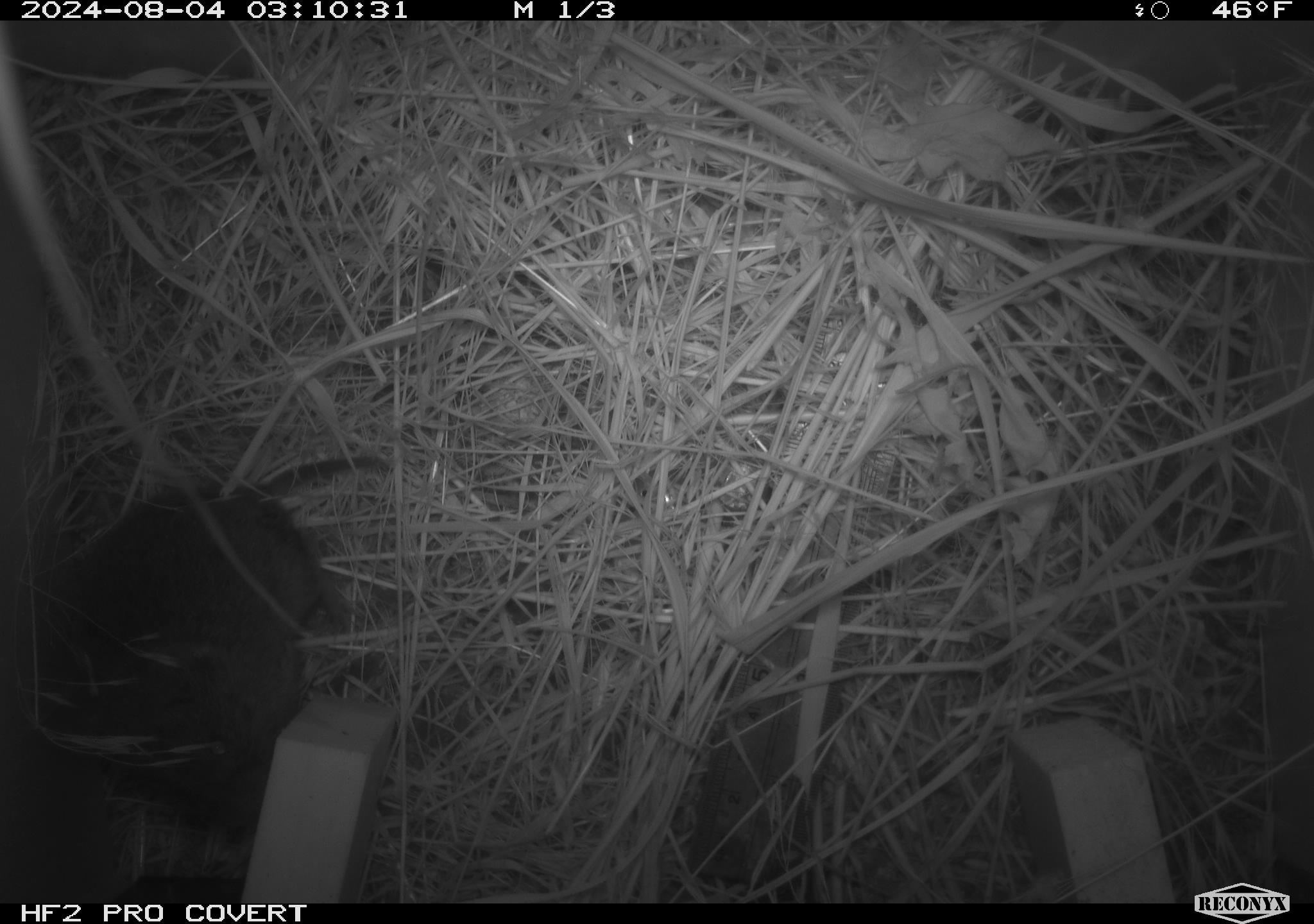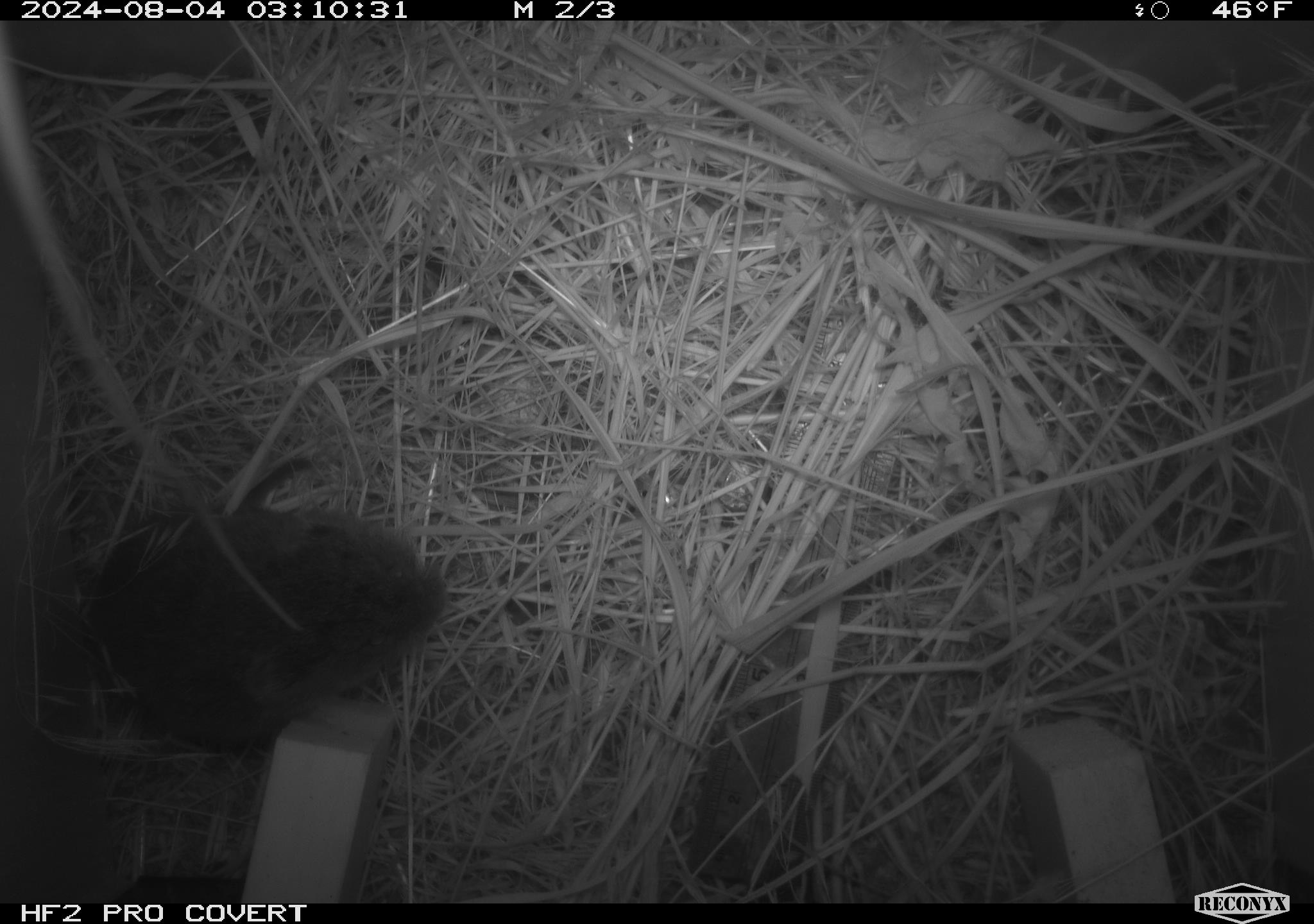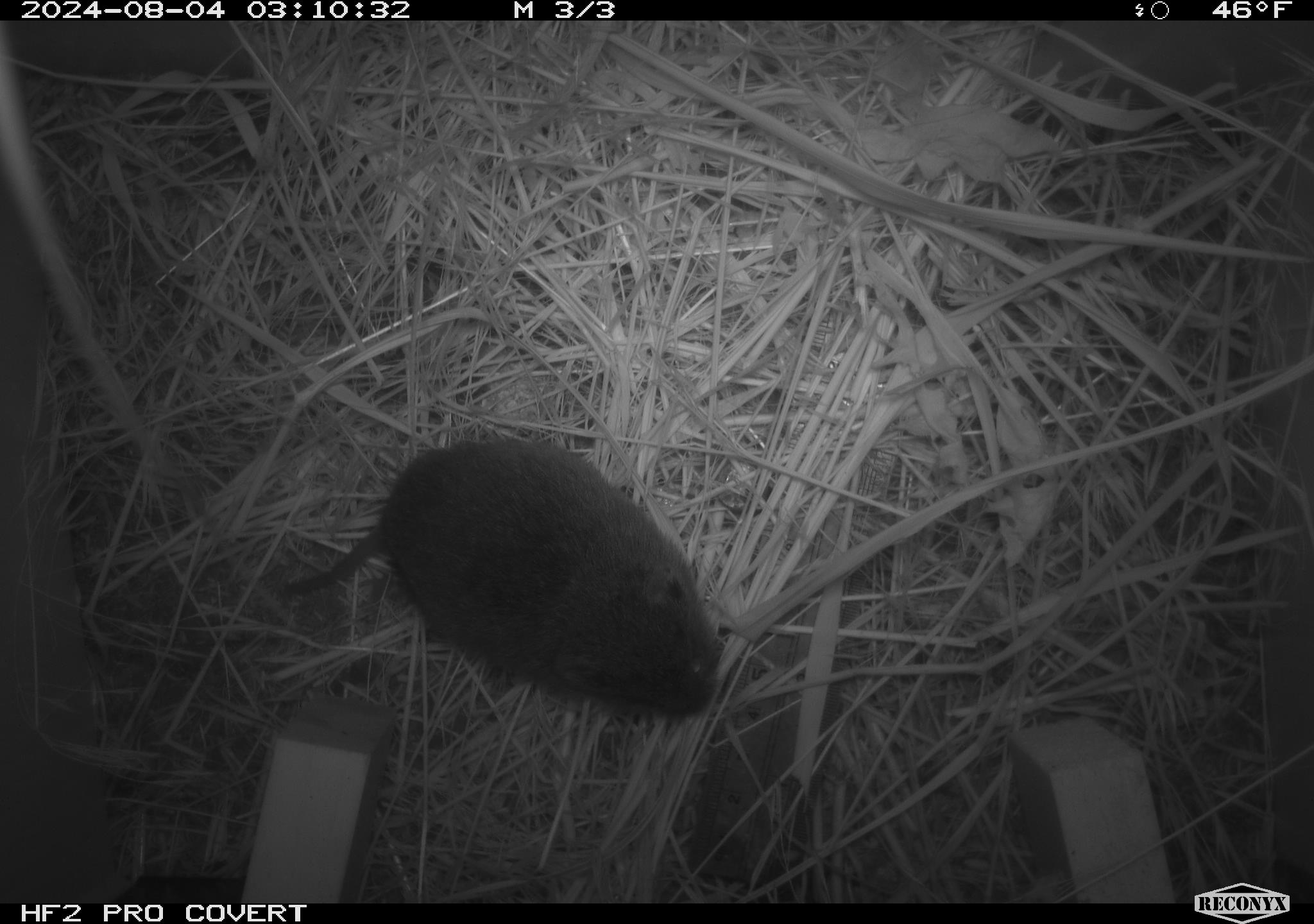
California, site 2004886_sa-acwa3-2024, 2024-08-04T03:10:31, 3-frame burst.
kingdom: Animalia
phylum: Chordata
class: Mammalia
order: Rodentia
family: Cricetidae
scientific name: Arvicolinae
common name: voles, lemmings, and muskrats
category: arvicolinae subfamily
Arvicolinae subfamily (voles, lemmings, and muskrats) (Arvicolinae).